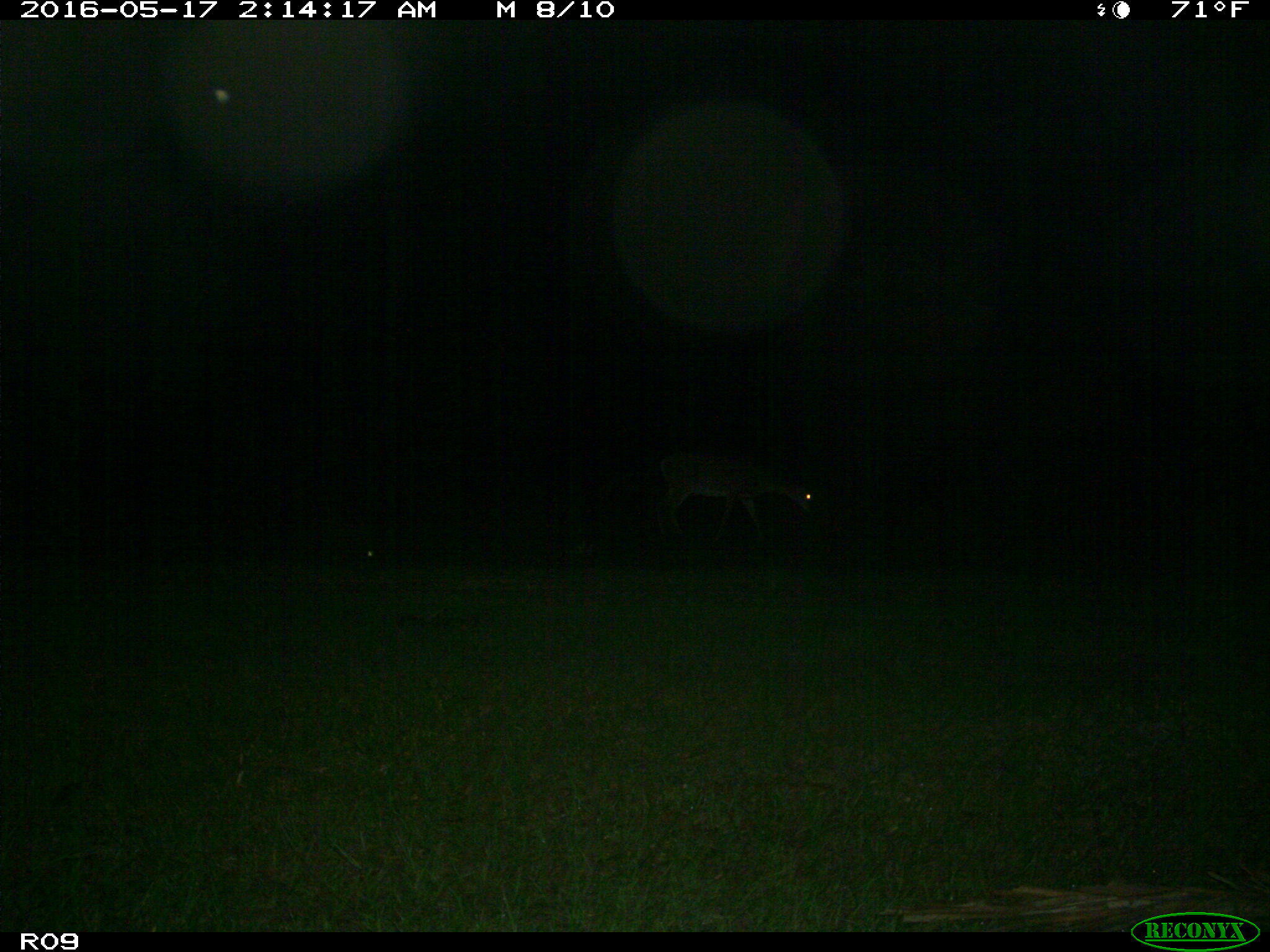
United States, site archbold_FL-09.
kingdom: Animalia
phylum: Chordata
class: Mammalia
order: Artiodactyla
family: Cervidae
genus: Odocoileus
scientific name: Odocoileus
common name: deer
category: unidentified deer